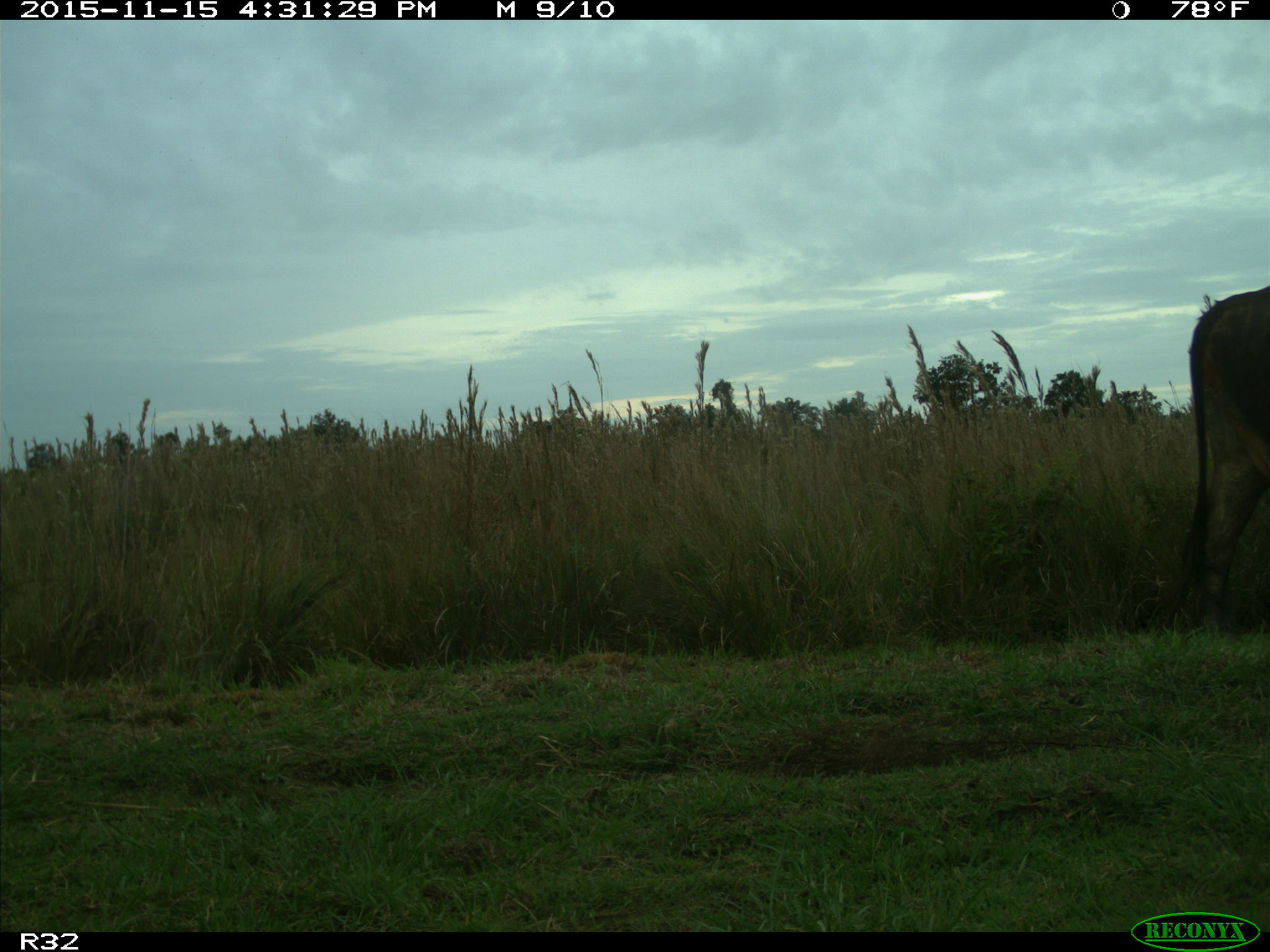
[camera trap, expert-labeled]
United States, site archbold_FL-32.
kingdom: Animalia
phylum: Chordata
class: Mammalia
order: Artiodactyla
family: Bovidae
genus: Bos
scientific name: Bos taurus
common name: domestic cow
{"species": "Bos taurus (domestic cow)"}